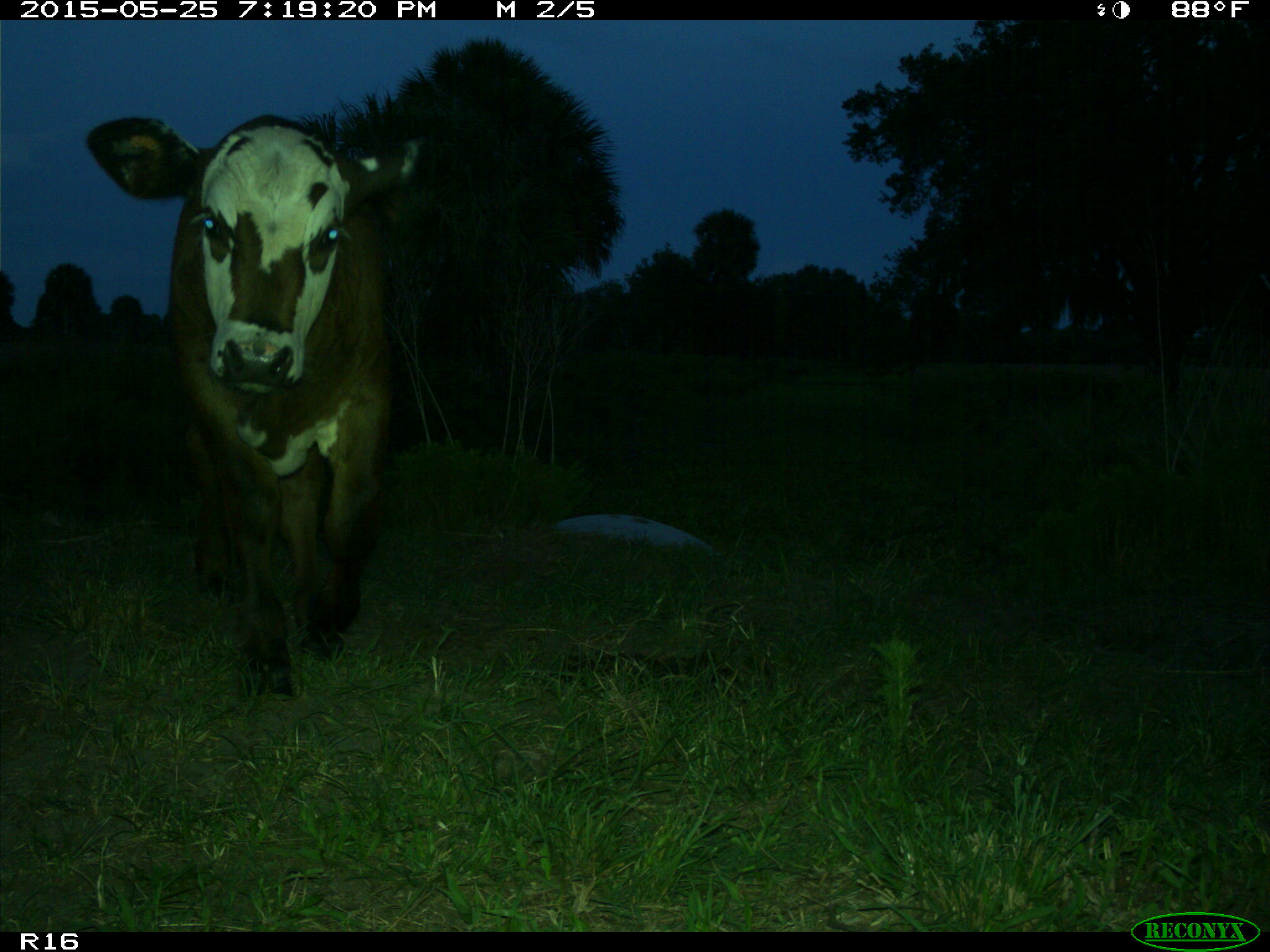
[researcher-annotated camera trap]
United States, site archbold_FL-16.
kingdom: Animalia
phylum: Chordata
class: Mammalia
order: Artiodactyla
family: Bovidae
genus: Bos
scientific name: Bos taurus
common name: domestic cow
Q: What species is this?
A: Bos taurus (domestic cow).